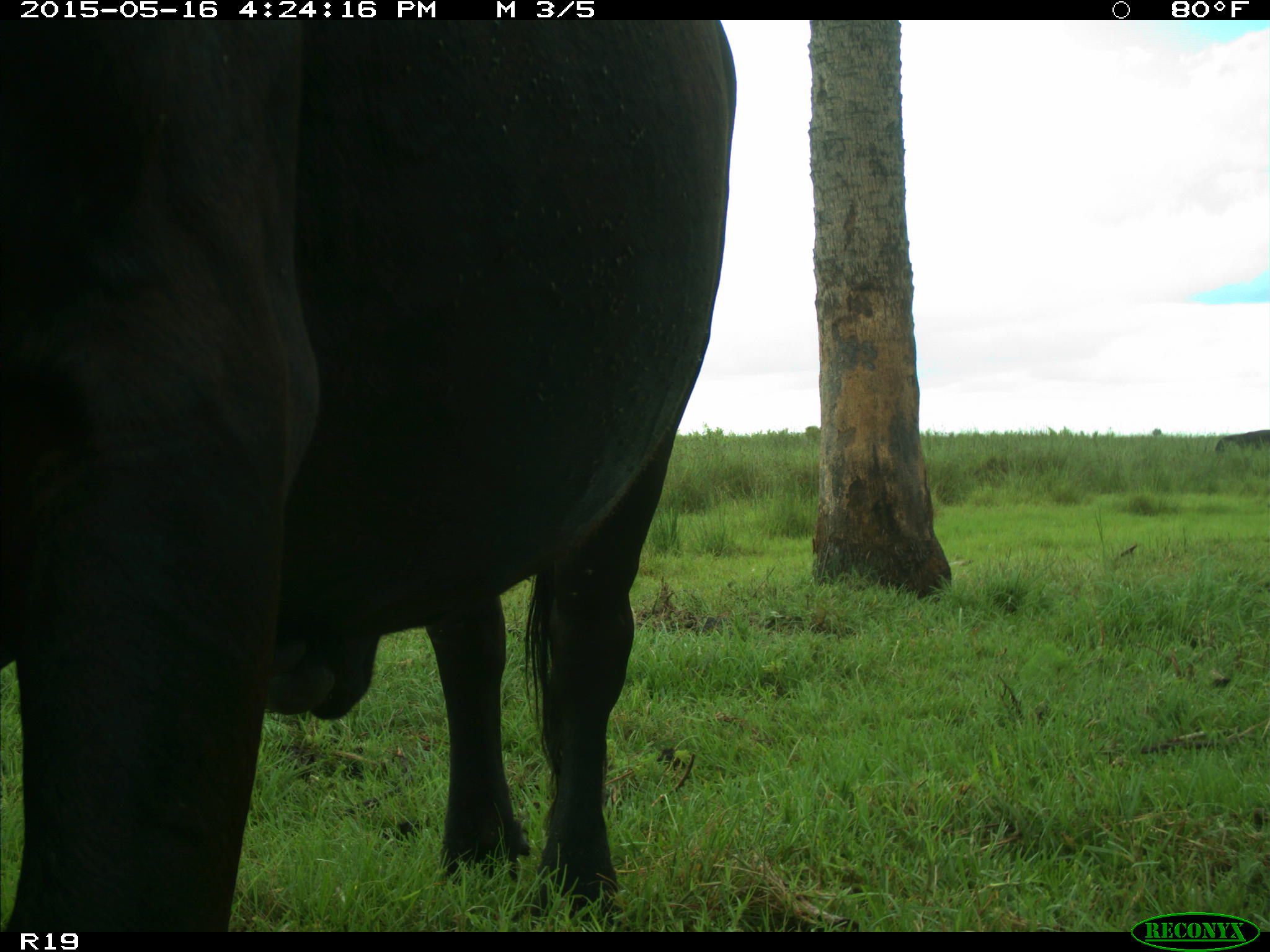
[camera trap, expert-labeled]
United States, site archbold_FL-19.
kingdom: Animalia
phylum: Chordata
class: Mammalia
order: Artiodactyla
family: Bovidae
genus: Bos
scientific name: Bos taurus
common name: domestic cow